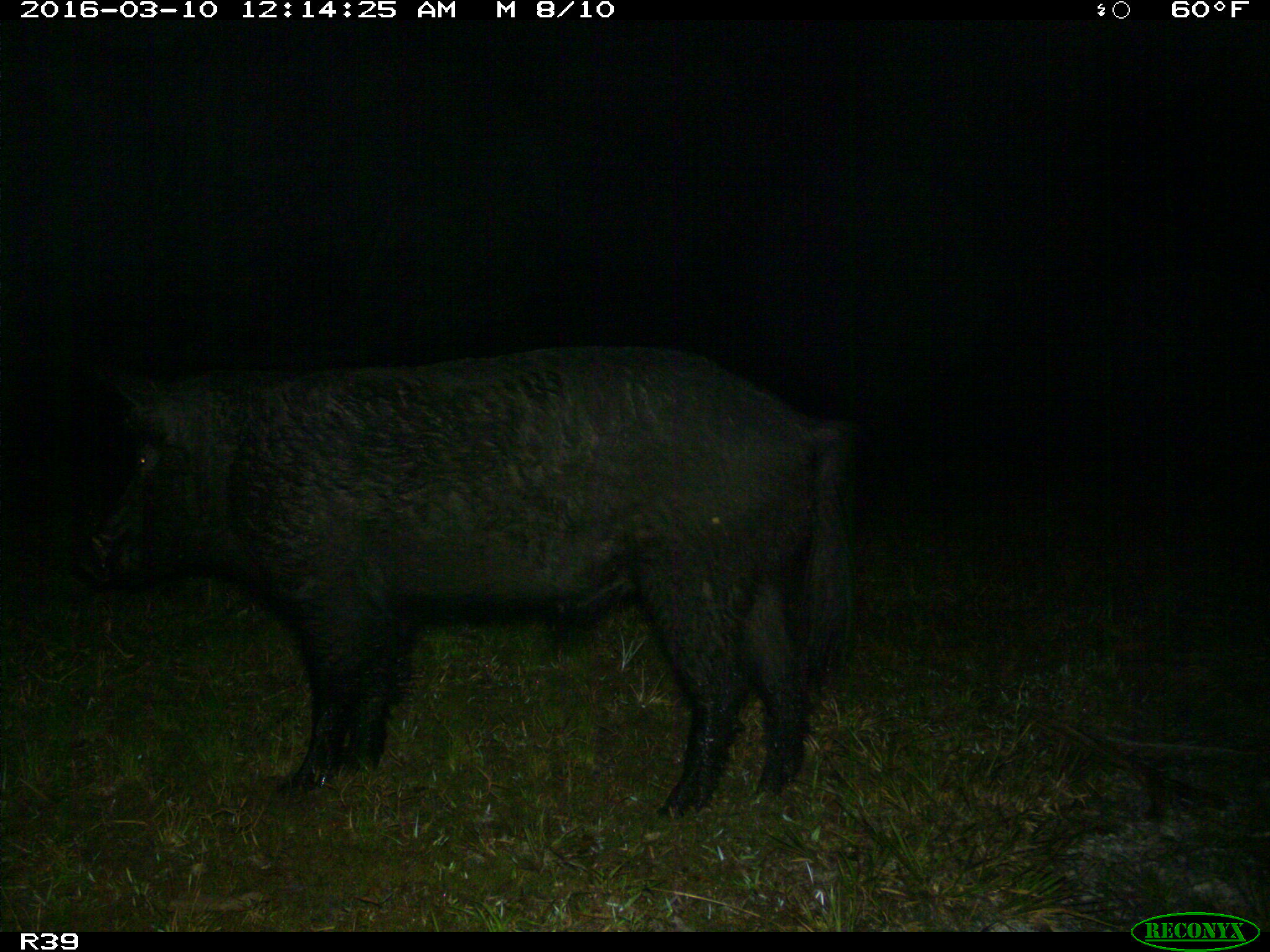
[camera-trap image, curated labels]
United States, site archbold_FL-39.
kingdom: Animalia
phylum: Chordata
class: Mammalia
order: Artiodactyla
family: Suidae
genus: Sus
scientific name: Sus scrofa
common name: wild boar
Sus scrofa (wild boar).